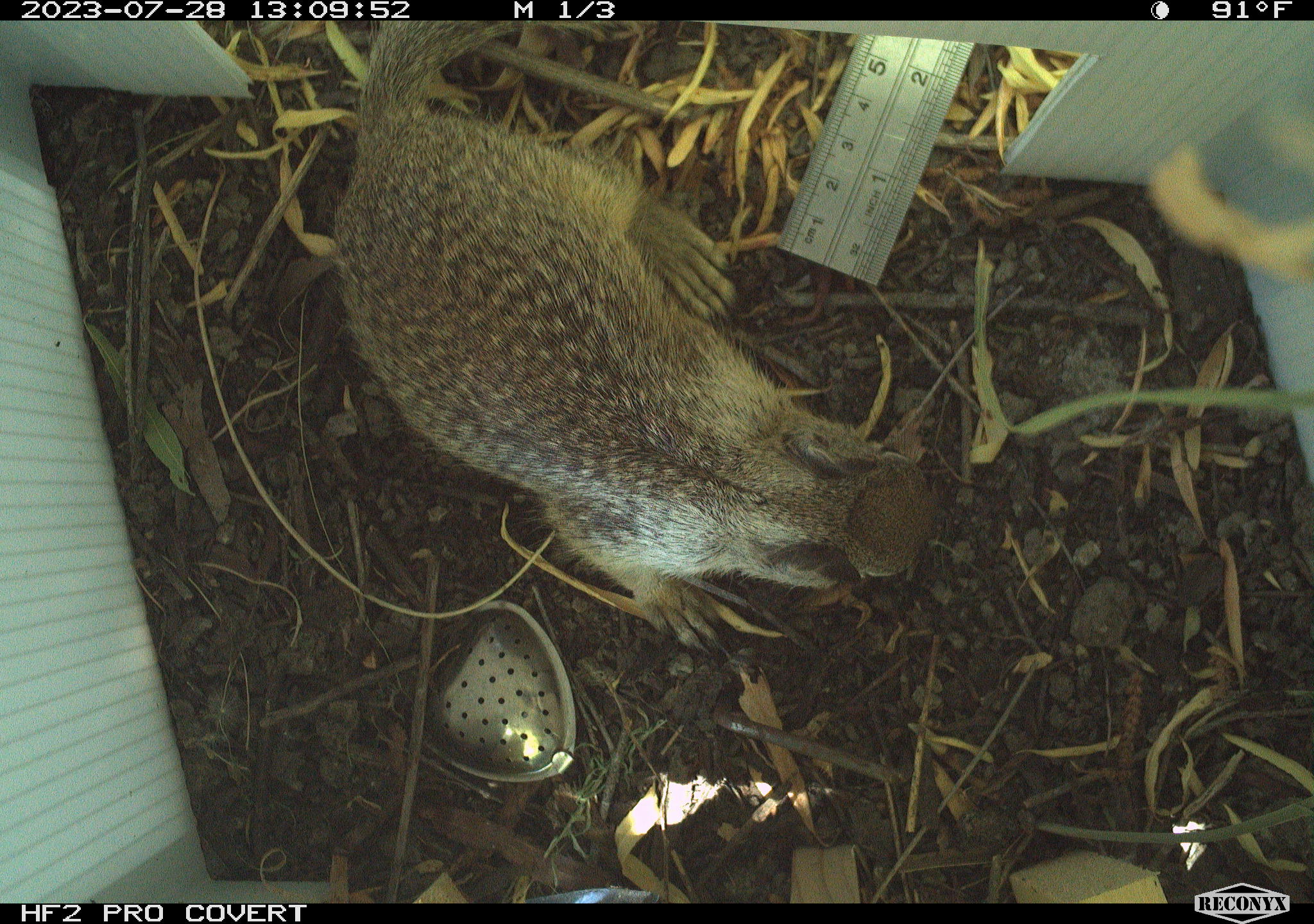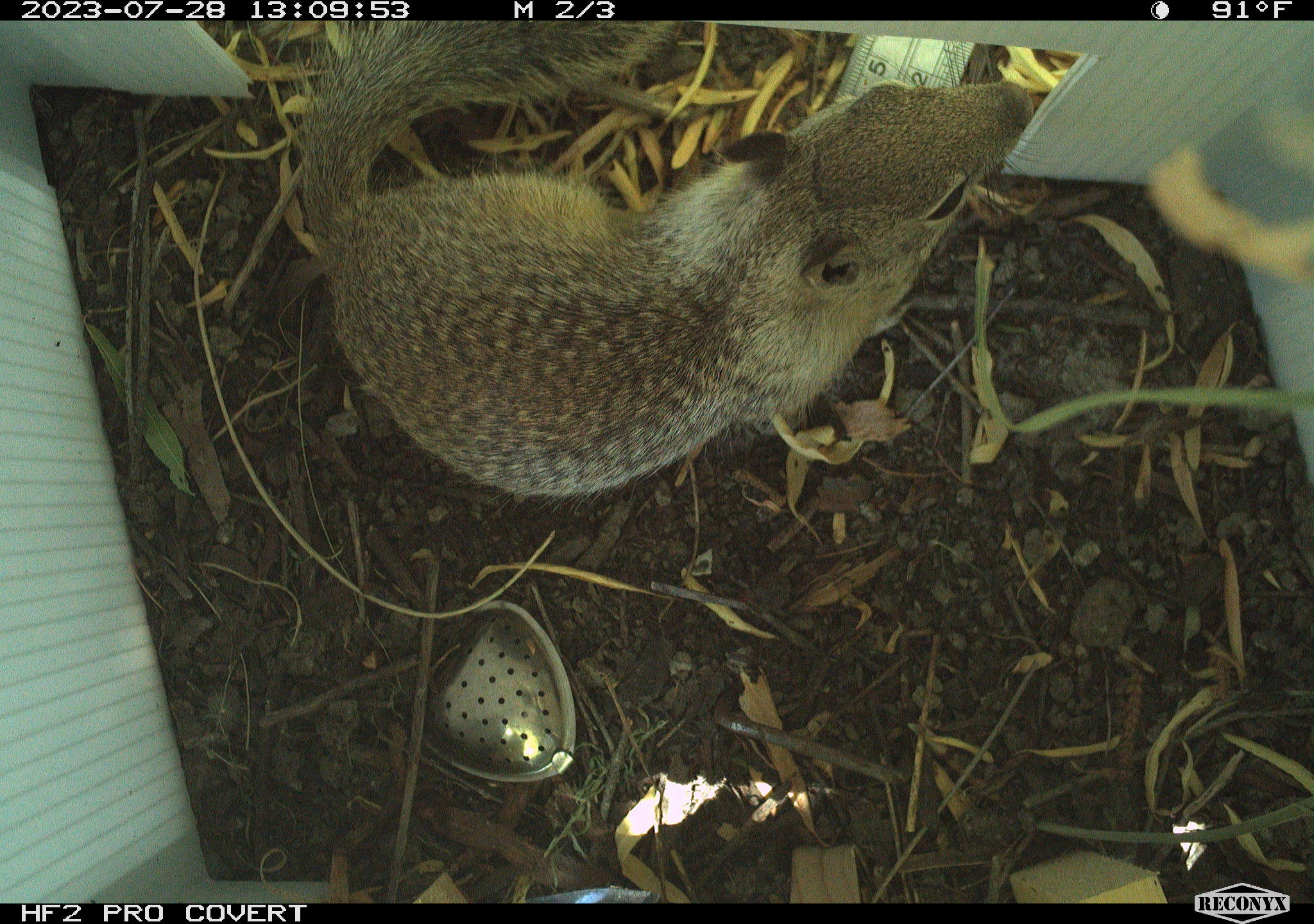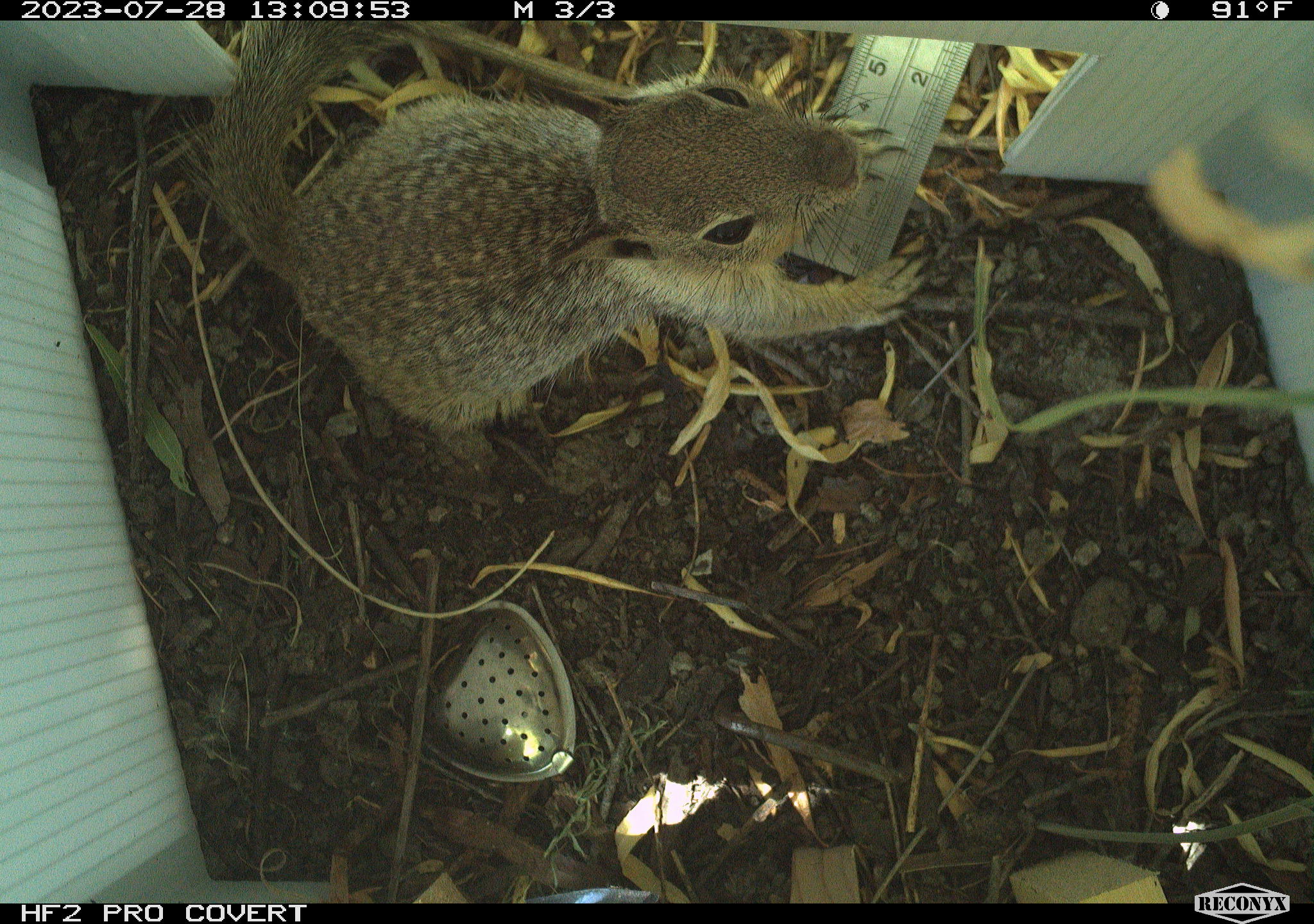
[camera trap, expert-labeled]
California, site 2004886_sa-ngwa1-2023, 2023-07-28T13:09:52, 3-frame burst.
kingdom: Animalia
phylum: Chordata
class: Mammalia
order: Rodentia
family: Sciuridae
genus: Otospermophilus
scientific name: Otospermophilus beecheyi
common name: california ground squirrel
California ground squirrel (Otospermophilus beecheyi).